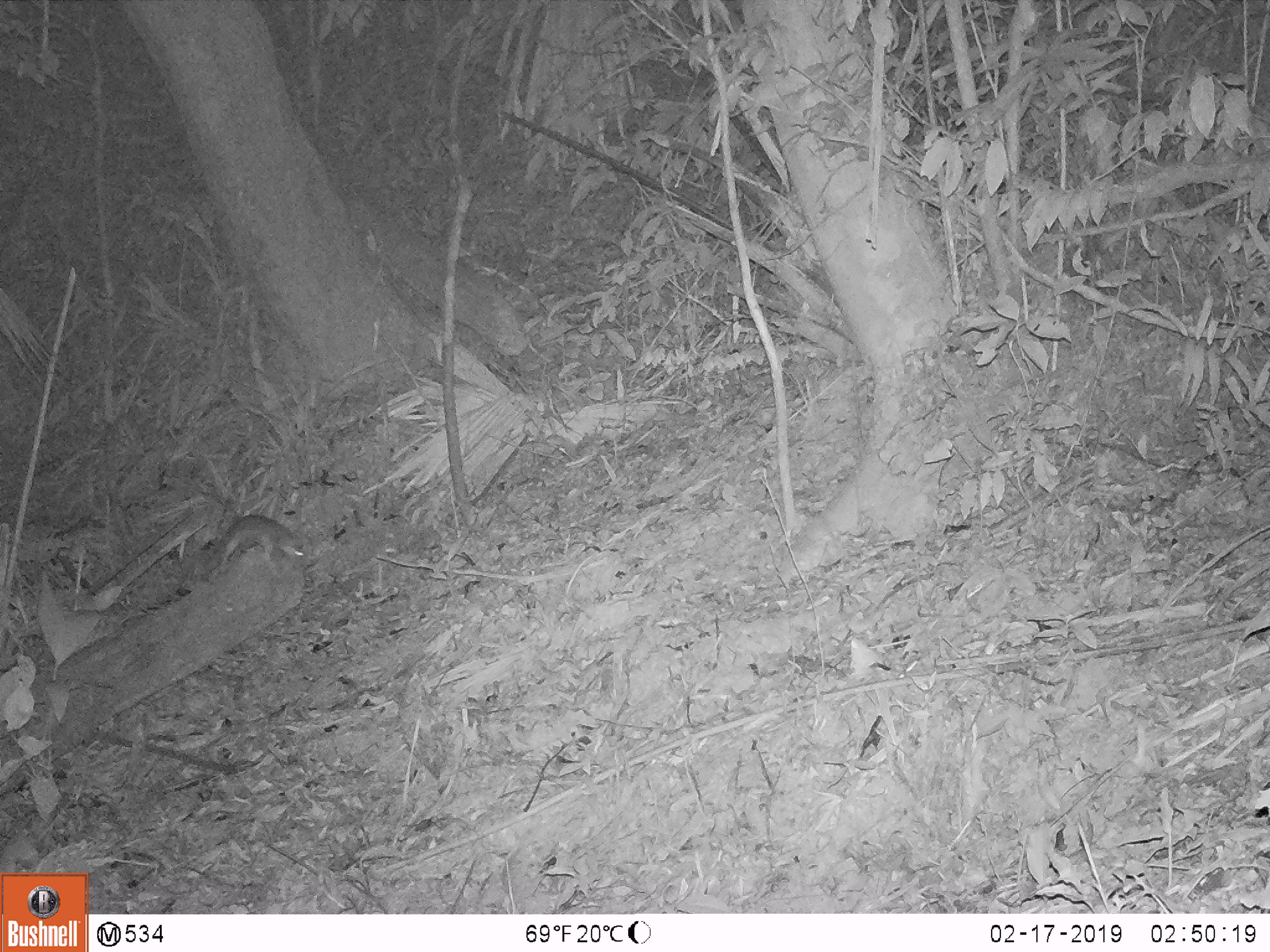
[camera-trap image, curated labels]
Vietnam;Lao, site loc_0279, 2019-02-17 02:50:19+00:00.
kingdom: Animalia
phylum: Chordata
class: Mammalia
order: Carnivora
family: Mustelidae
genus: Melogale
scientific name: Melogale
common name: ferret badger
Ferret badger (Melogale). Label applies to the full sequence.